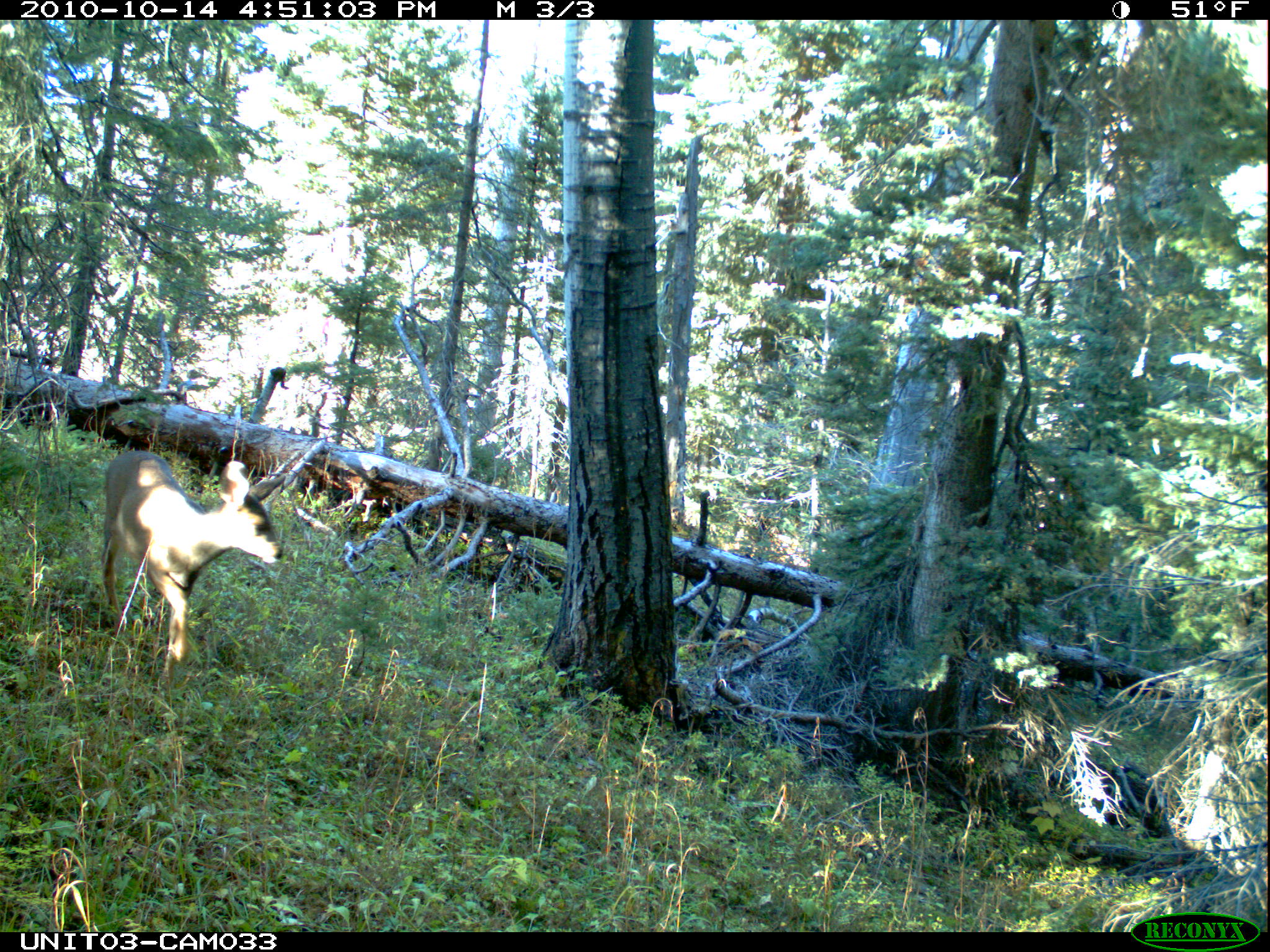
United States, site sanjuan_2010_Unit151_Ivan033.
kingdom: Animalia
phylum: Chordata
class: Mammalia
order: Artiodactyla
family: Cervidae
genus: Odocoileus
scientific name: Odocoileus hemionus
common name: mule deer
Odocoileus hemionus (mule deer).